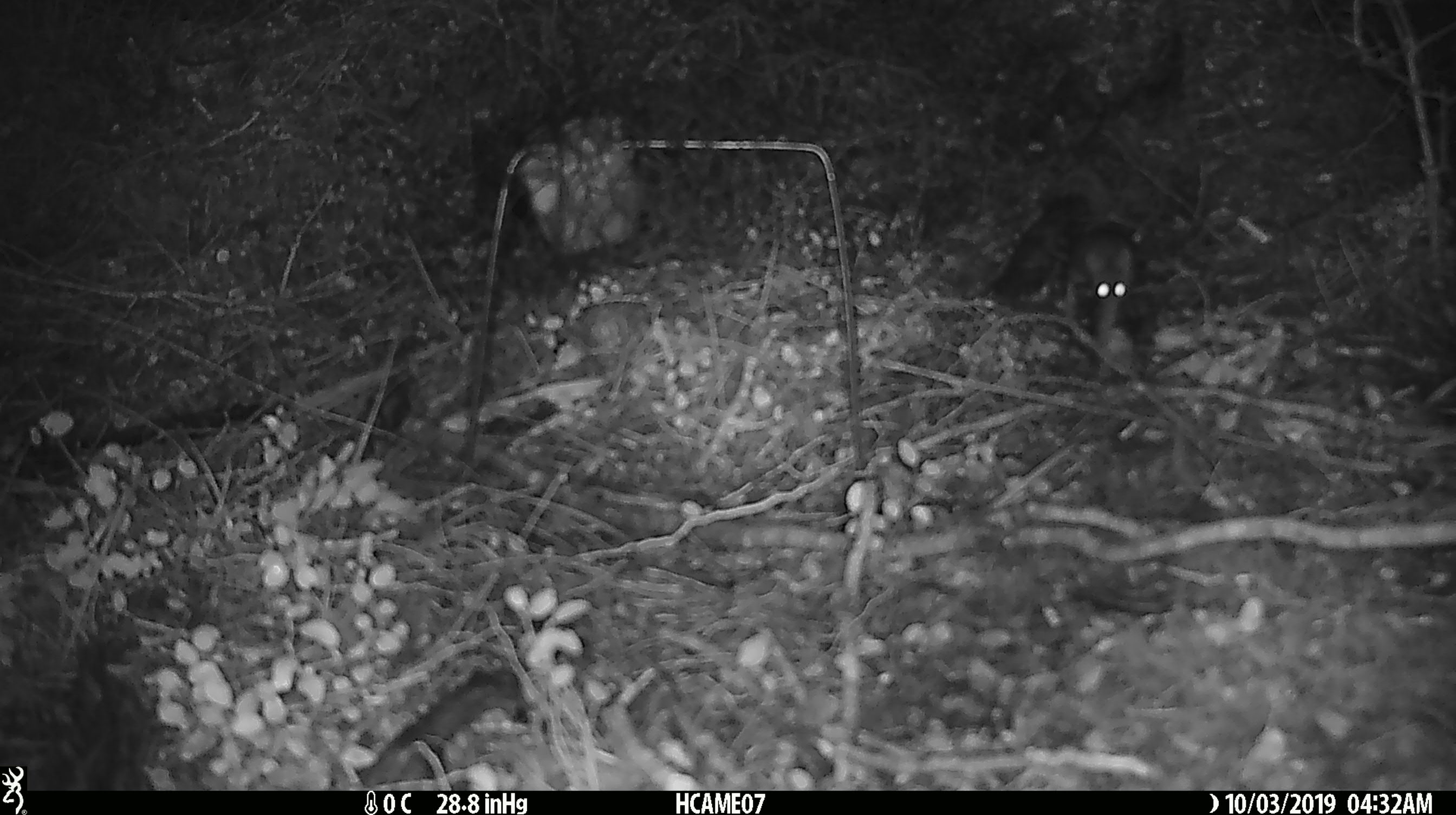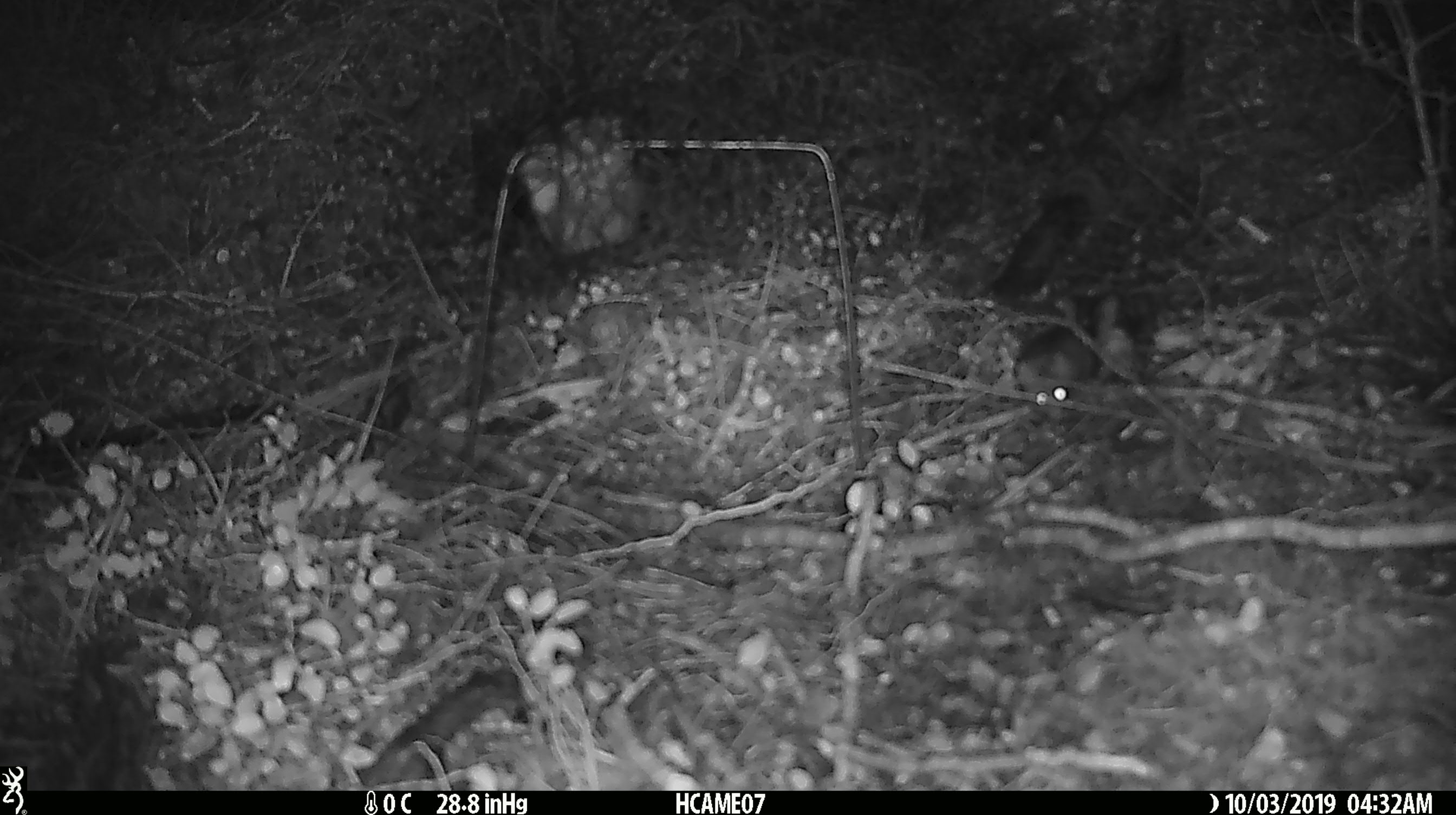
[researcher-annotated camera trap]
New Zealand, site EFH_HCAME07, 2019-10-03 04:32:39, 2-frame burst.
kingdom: Animalia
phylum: Chordata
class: Mammalia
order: Rodentia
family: Muridae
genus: Mus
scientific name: Mus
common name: mouse